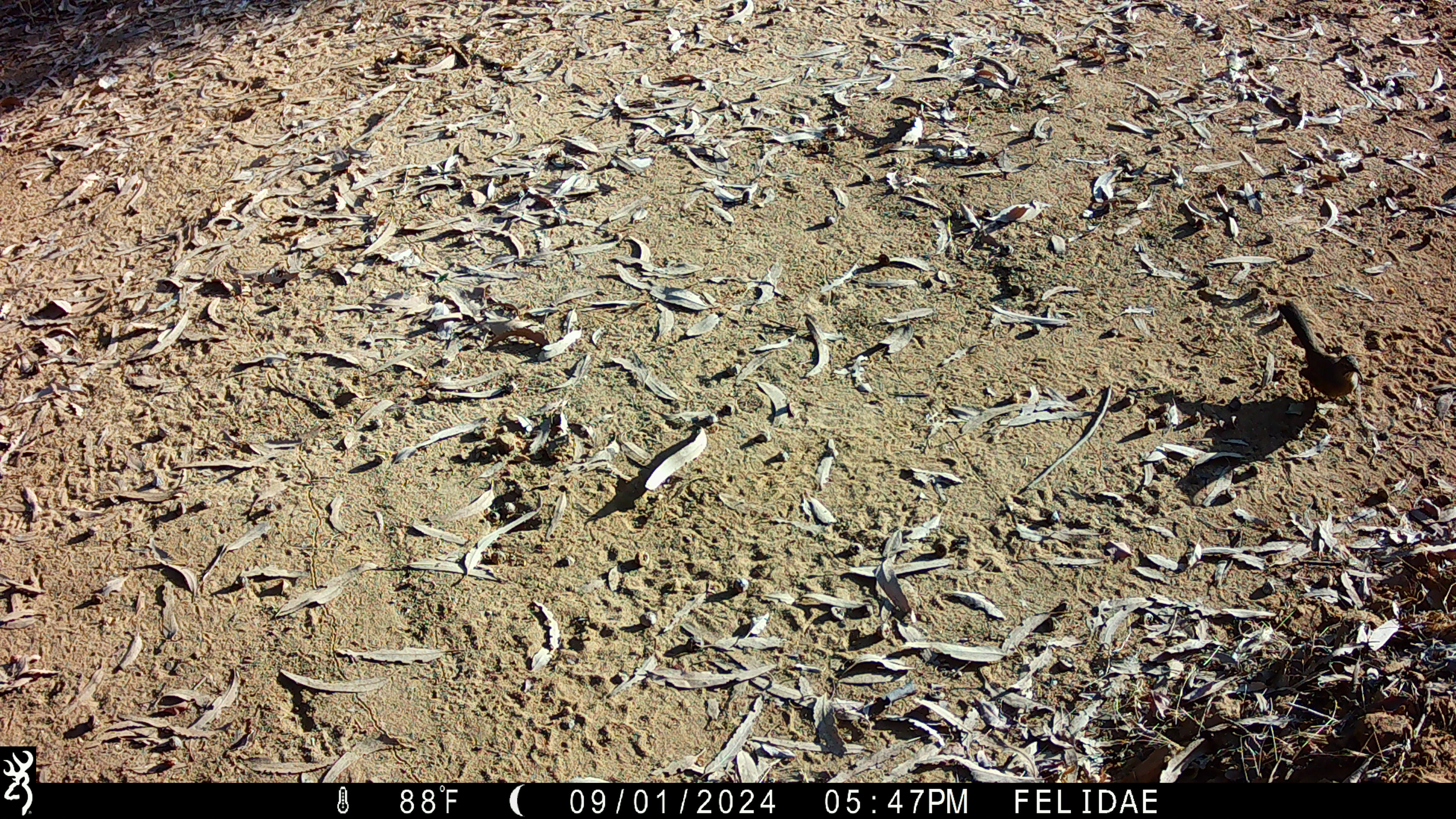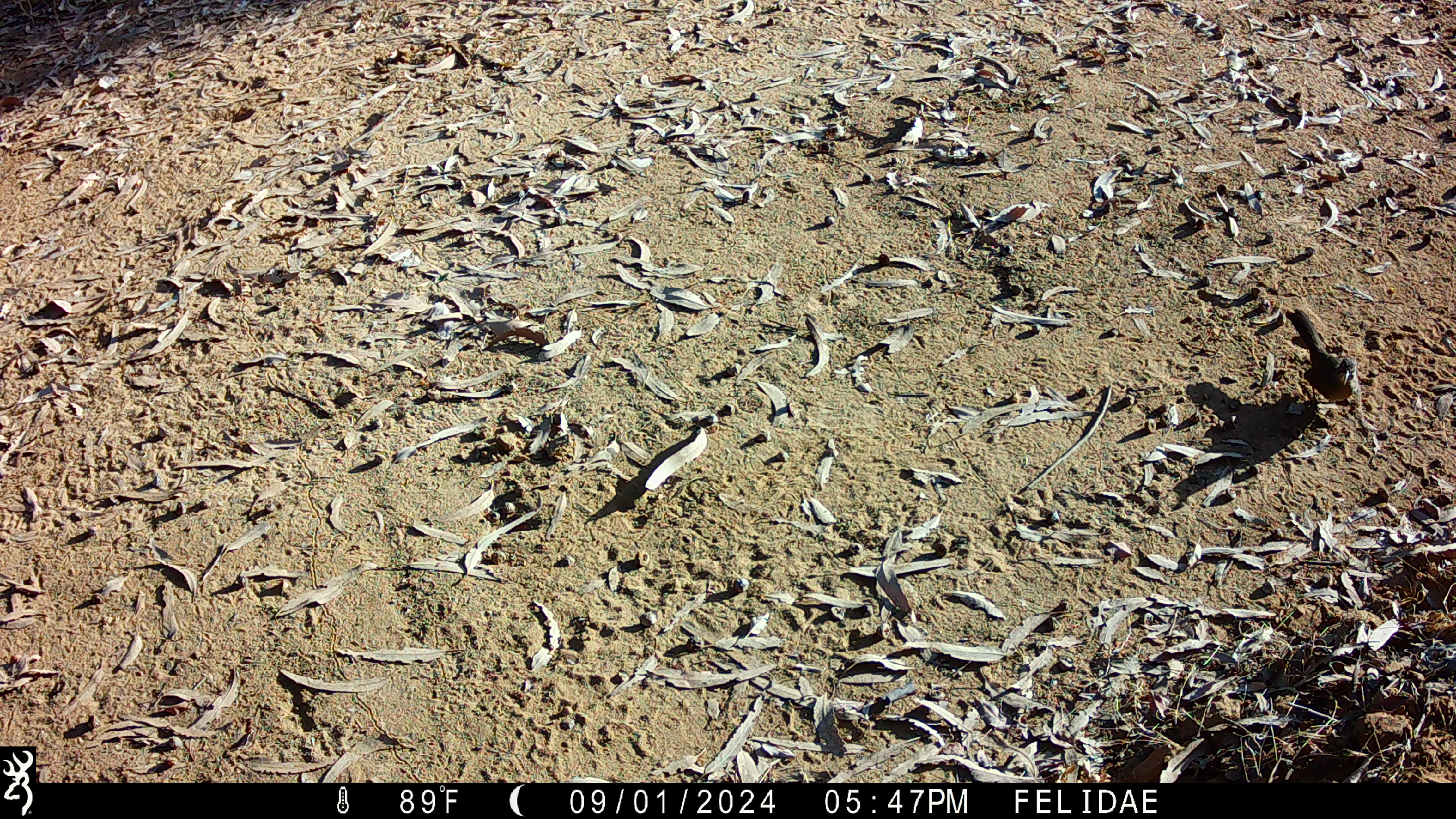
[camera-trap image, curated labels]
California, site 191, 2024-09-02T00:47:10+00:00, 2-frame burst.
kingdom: Animalia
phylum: Chordata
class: Aves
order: Passeriformes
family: Mimidae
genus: Toxostoma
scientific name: Toxostoma redivivum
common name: california thrasher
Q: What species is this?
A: California thrasher (Toxostoma redivivum).